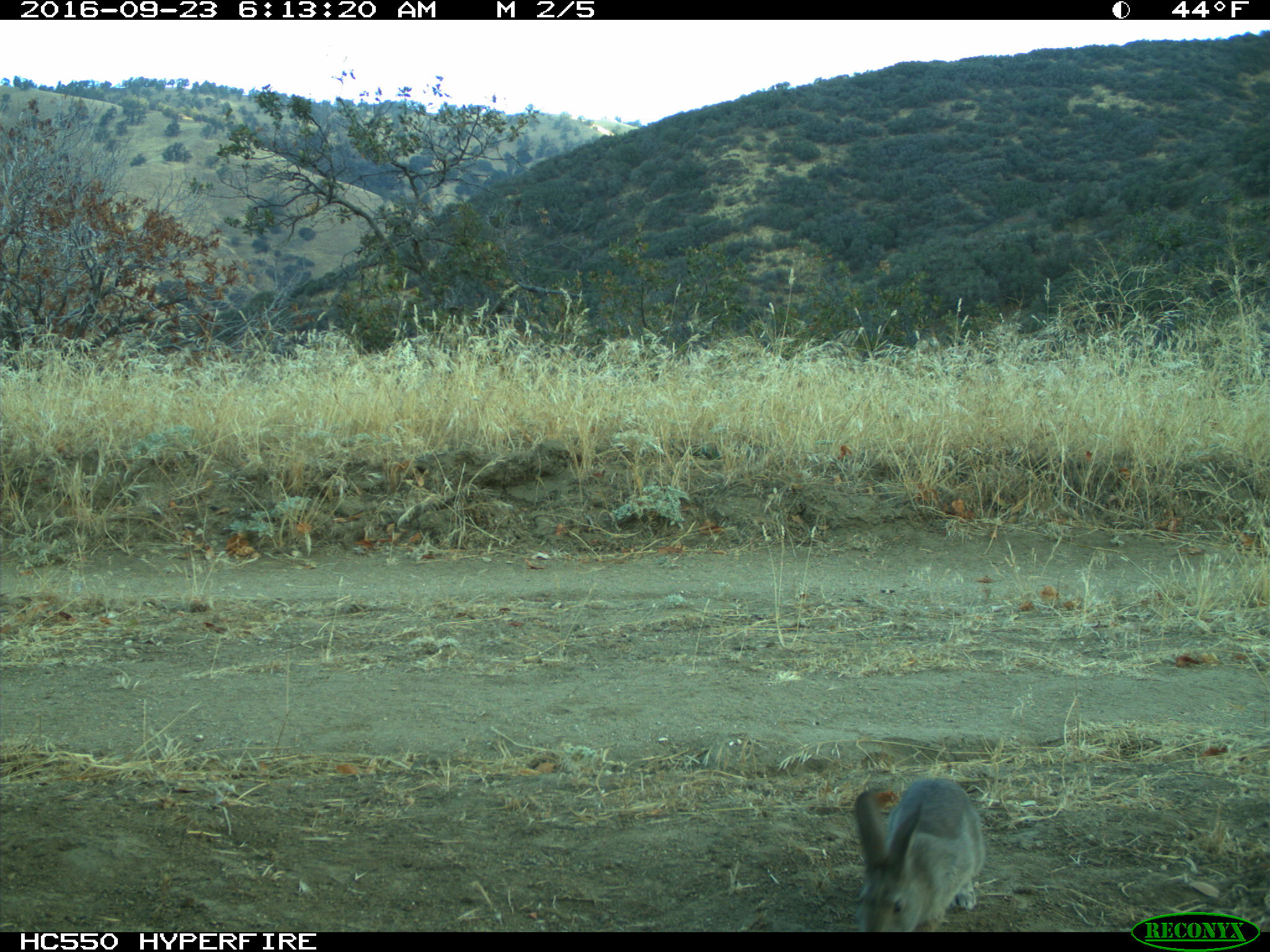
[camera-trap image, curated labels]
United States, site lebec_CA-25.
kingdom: Animalia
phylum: Chordata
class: Mammalia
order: Lagomorpha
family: Leporidae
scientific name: Leporidae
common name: rabbits and hares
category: unidentified rabbit